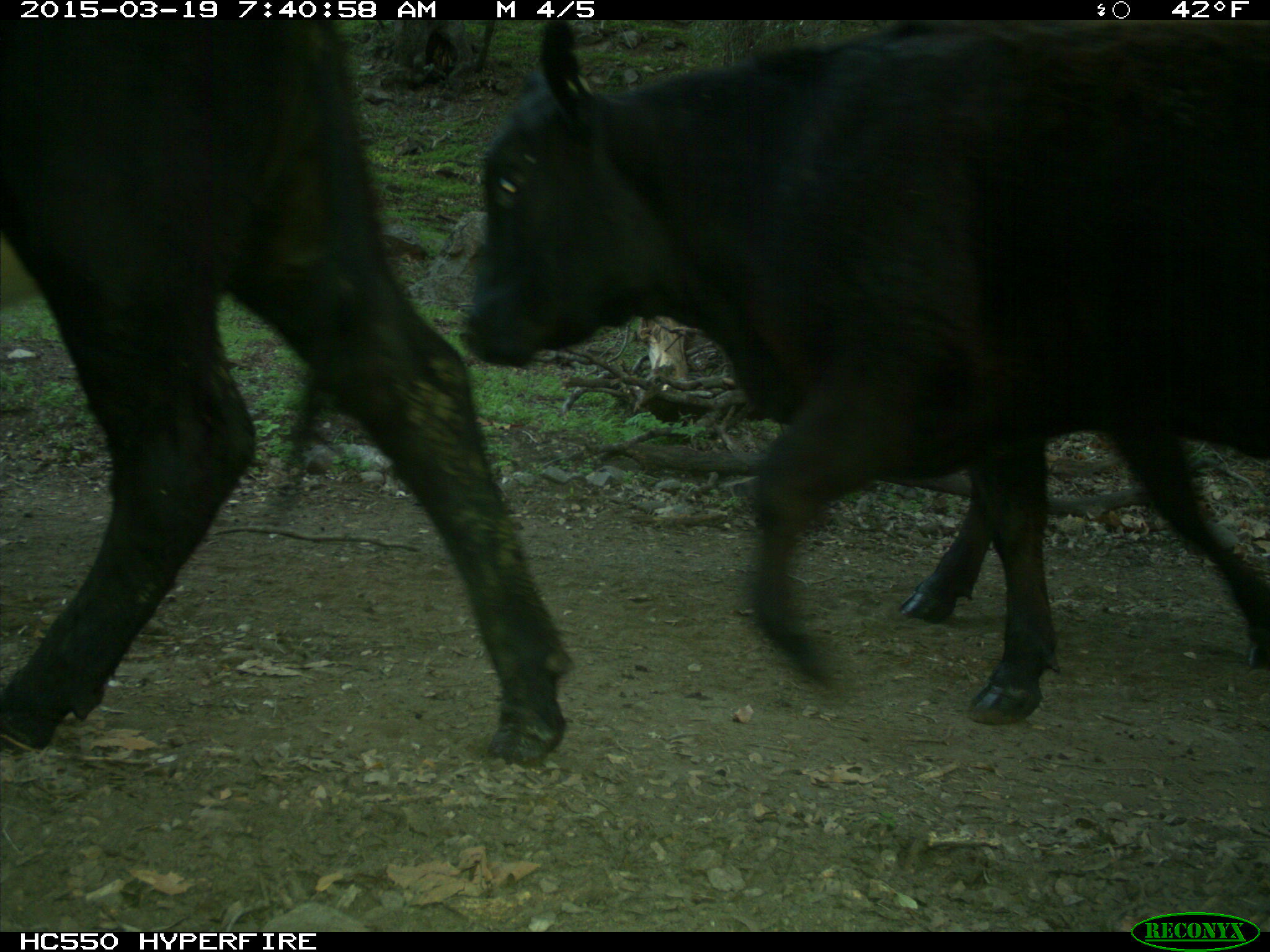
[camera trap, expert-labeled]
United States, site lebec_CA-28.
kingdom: Animalia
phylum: Chordata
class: Mammalia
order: Artiodactyla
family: Bovidae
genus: Bos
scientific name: Bos taurus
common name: domestic cow